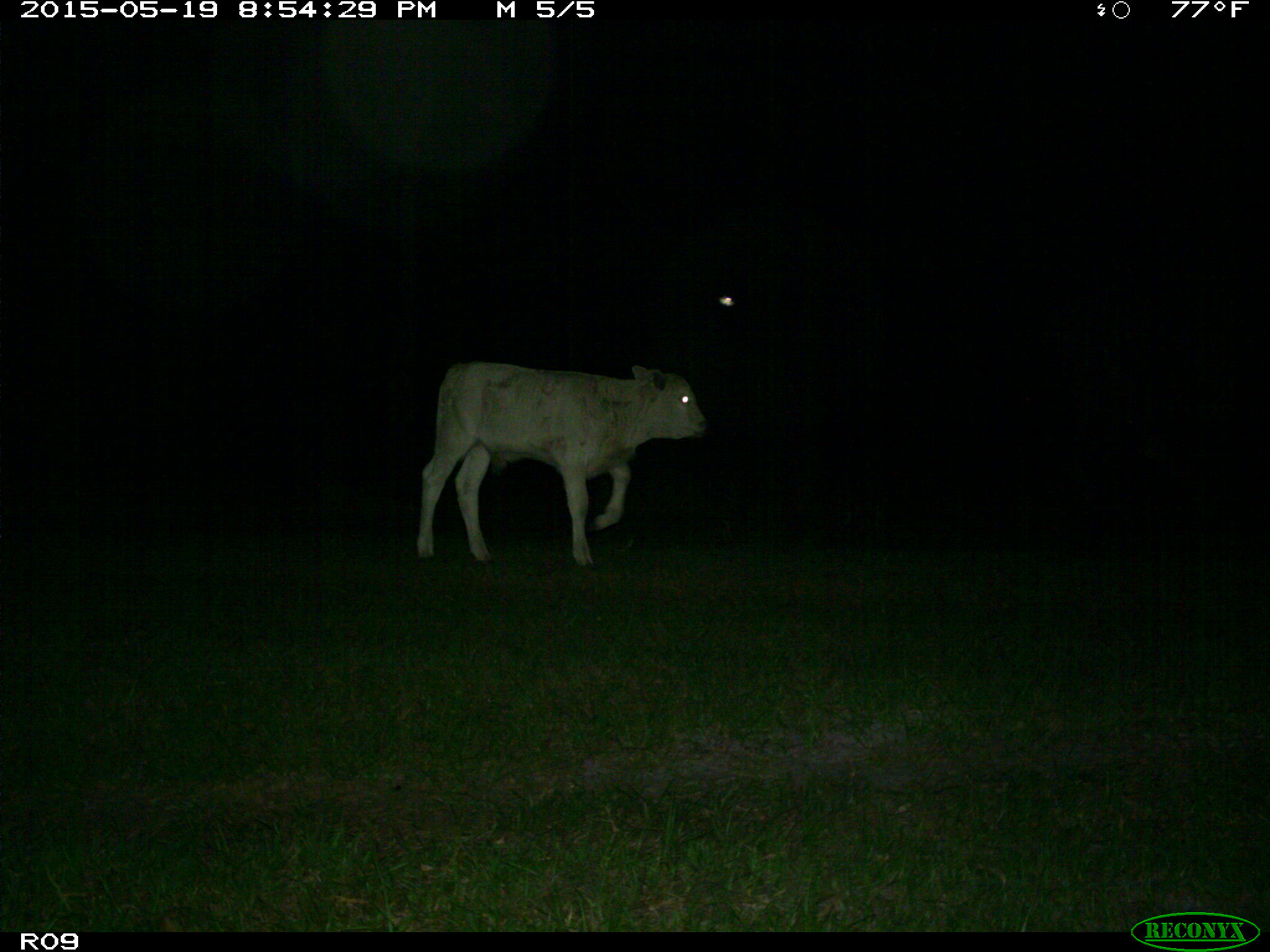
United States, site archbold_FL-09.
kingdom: Animalia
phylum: Chordata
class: Mammalia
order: Artiodactyla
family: Bovidae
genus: Bos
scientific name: Bos taurus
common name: domestic cow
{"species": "Bos taurus (domestic cow)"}